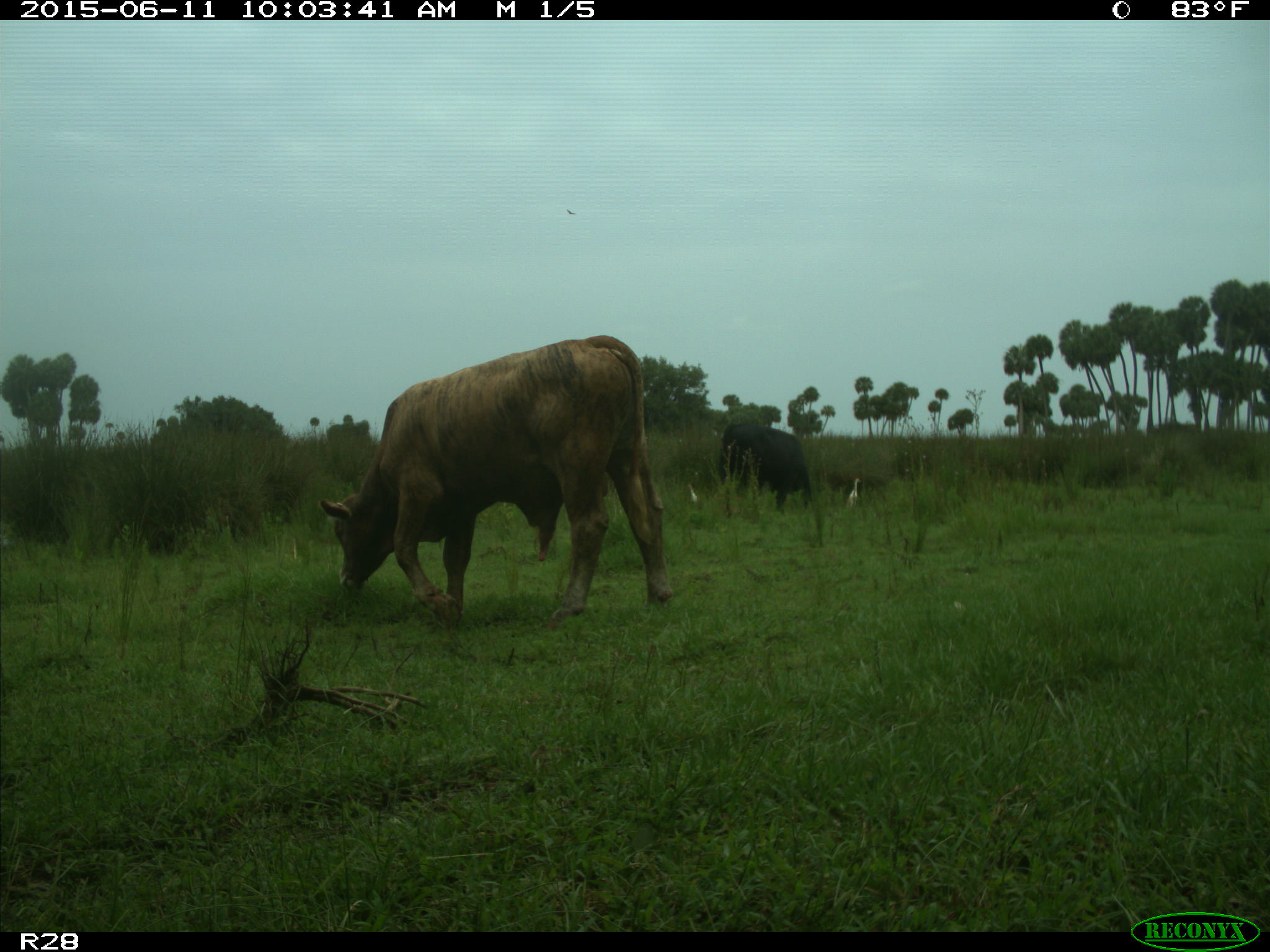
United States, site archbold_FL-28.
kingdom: Animalia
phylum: Chordata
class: Mammalia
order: Artiodactyla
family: Bovidae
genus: Bos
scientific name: Bos taurus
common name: domestic cow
Bos taurus (domestic cow).